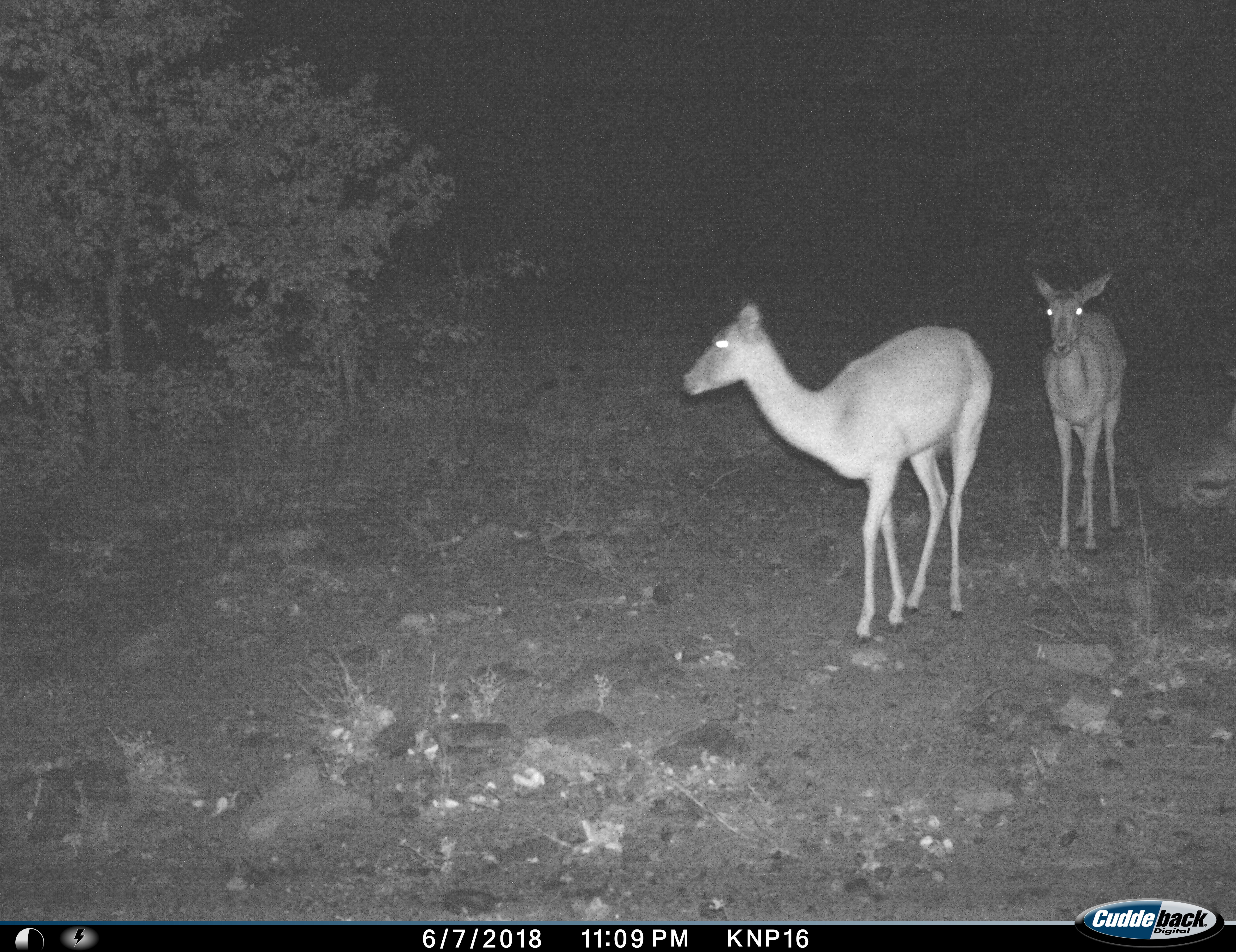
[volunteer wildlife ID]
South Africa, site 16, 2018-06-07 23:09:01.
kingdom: Animalia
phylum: Chordata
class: Mammalia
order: Artiodactyla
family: Bovidae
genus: Aepyceros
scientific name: Aepyceros melampus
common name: impala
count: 2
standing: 44%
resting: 22%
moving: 89%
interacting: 0%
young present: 0%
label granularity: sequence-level